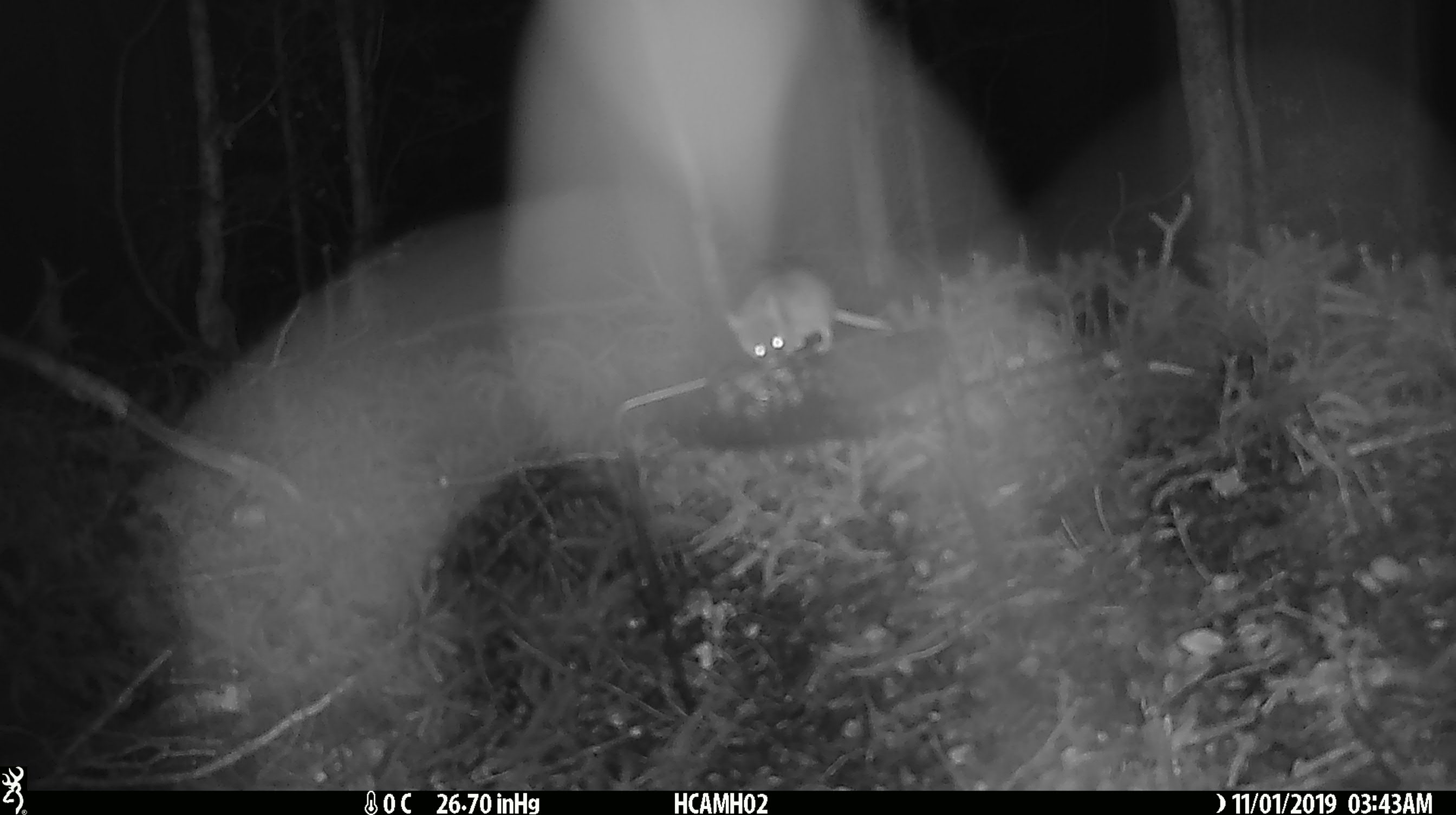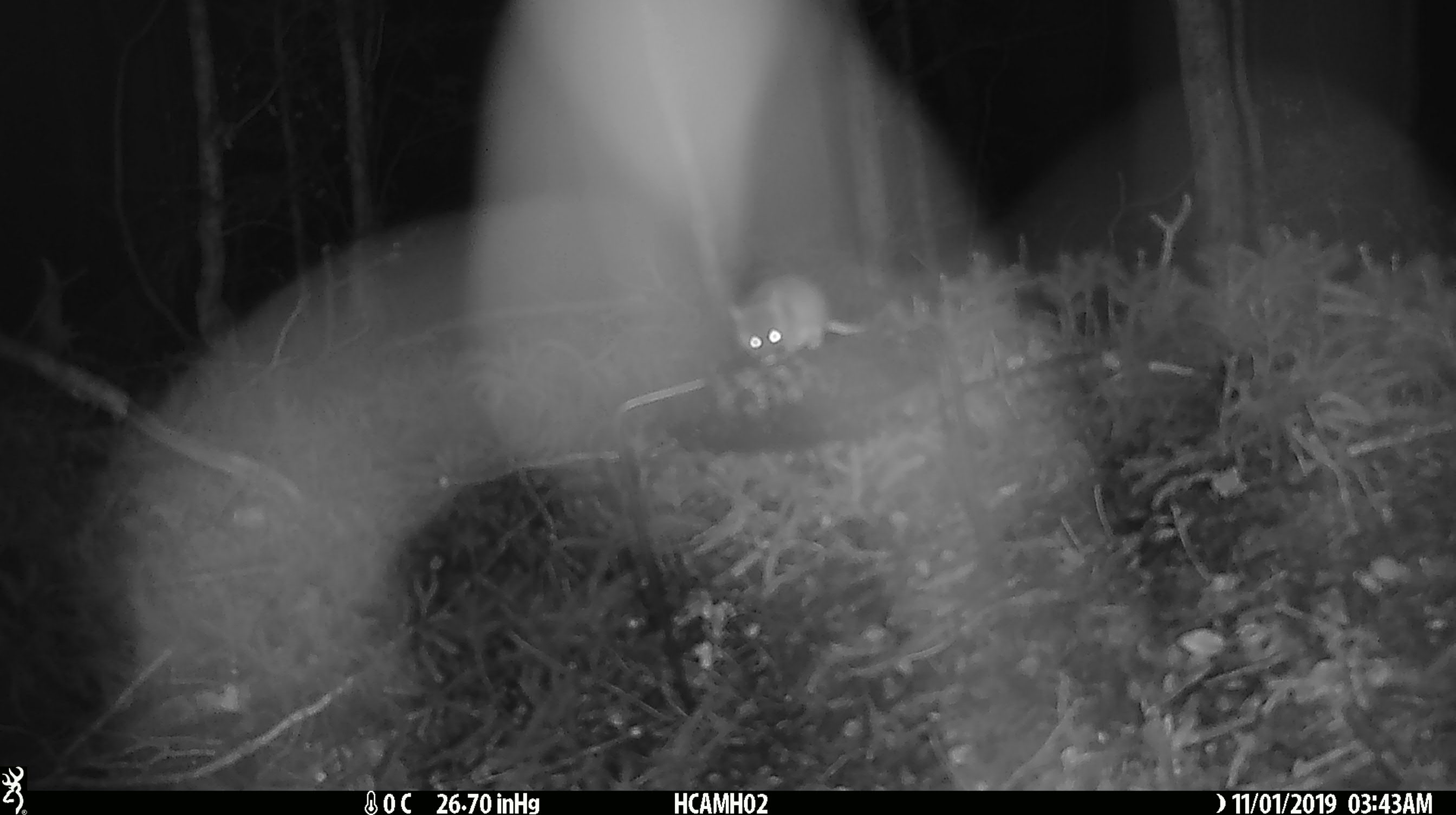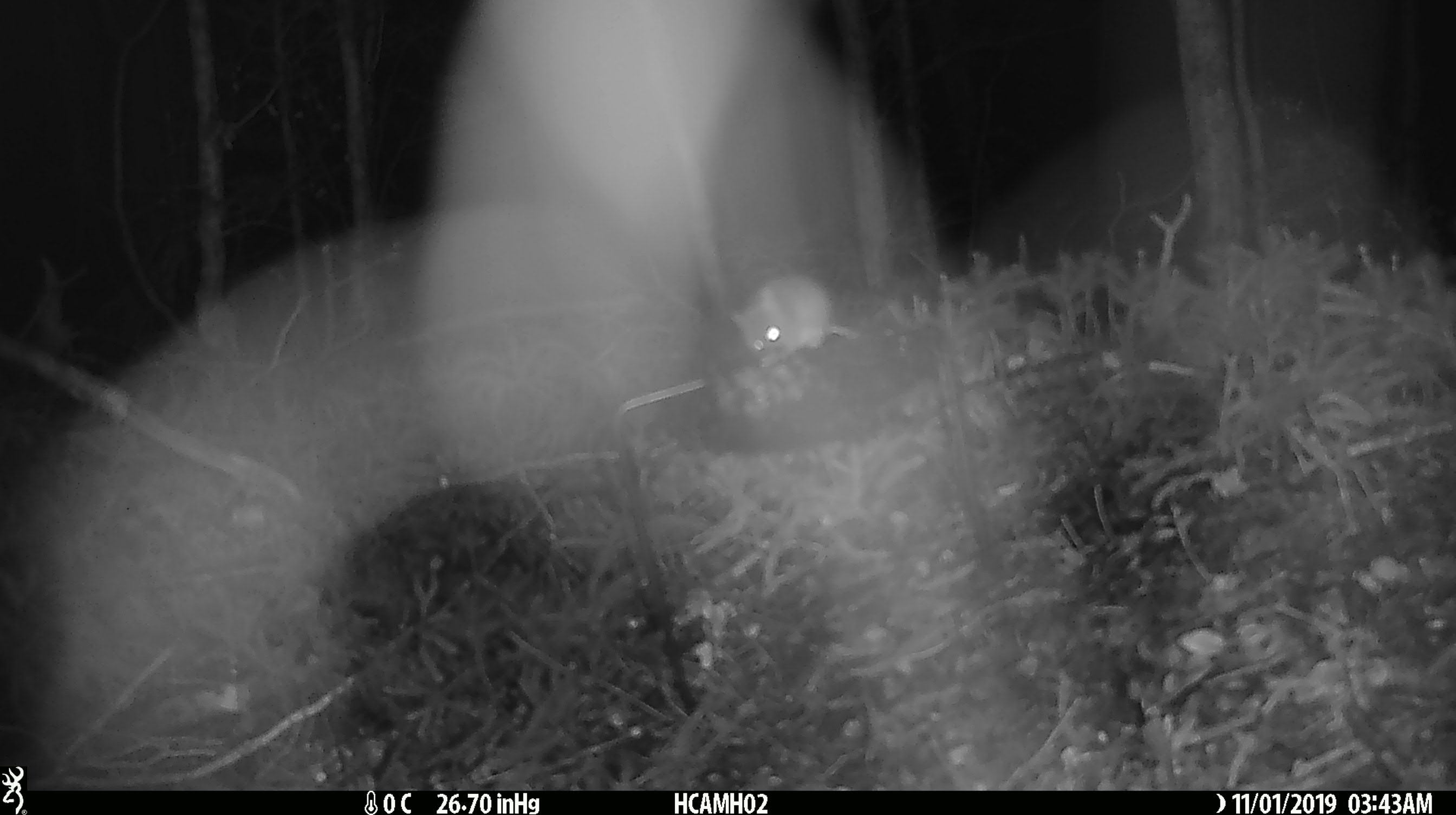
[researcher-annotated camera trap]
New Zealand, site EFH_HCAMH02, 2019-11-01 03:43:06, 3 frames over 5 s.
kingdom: Animalia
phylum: Chordata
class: Mammalia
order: Rodentia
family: Muridae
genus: Mus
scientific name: Mus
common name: mouse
Mouse (Mus).